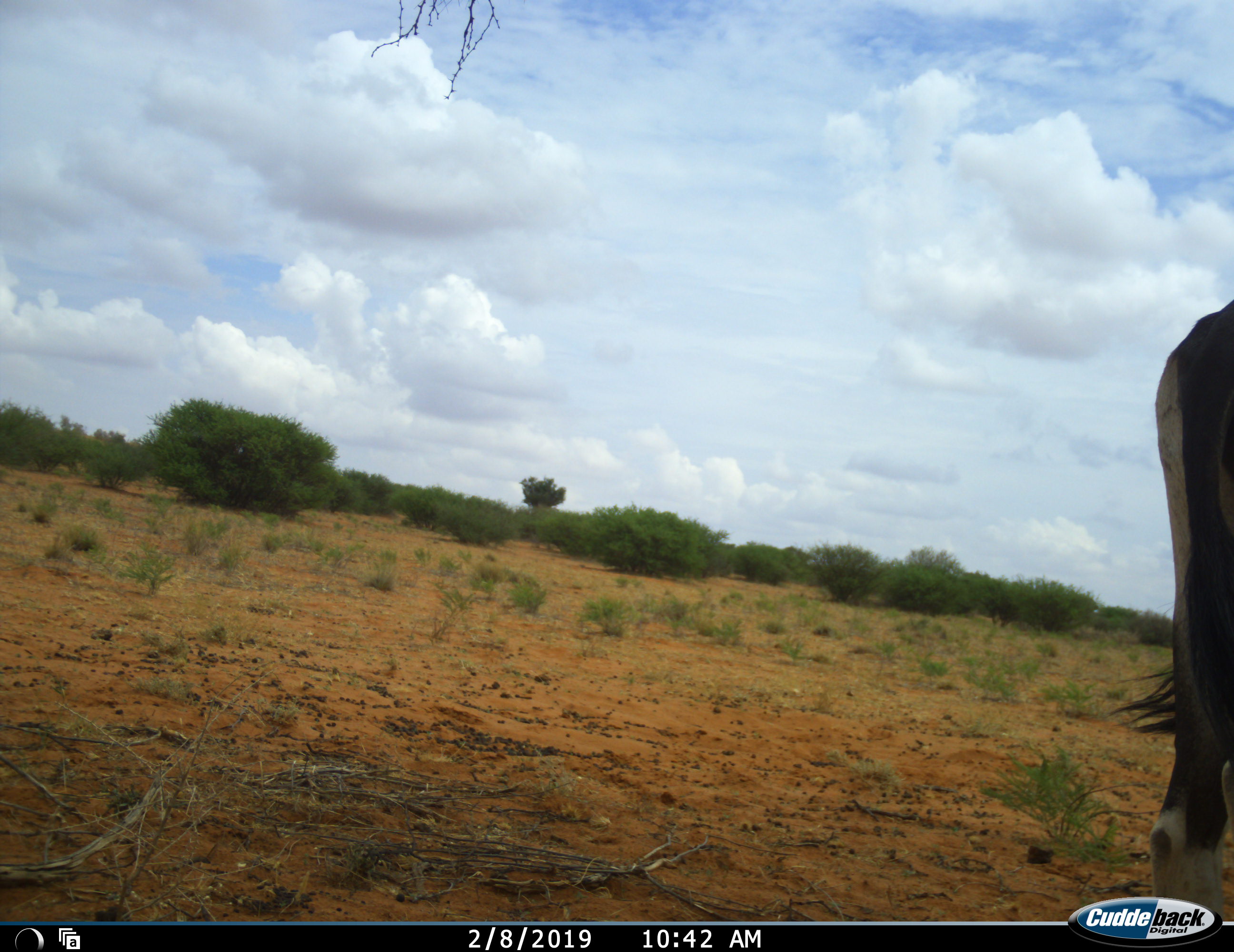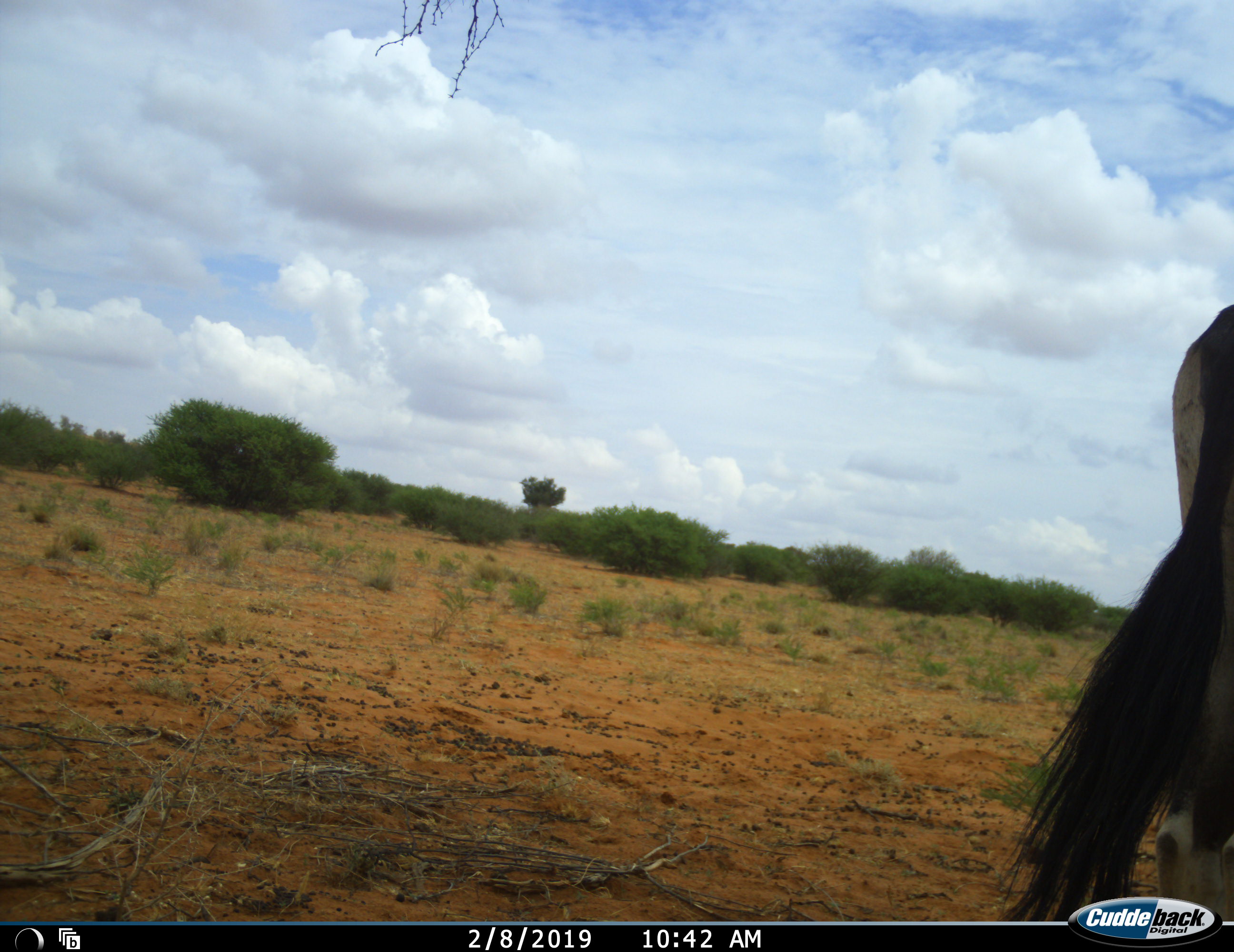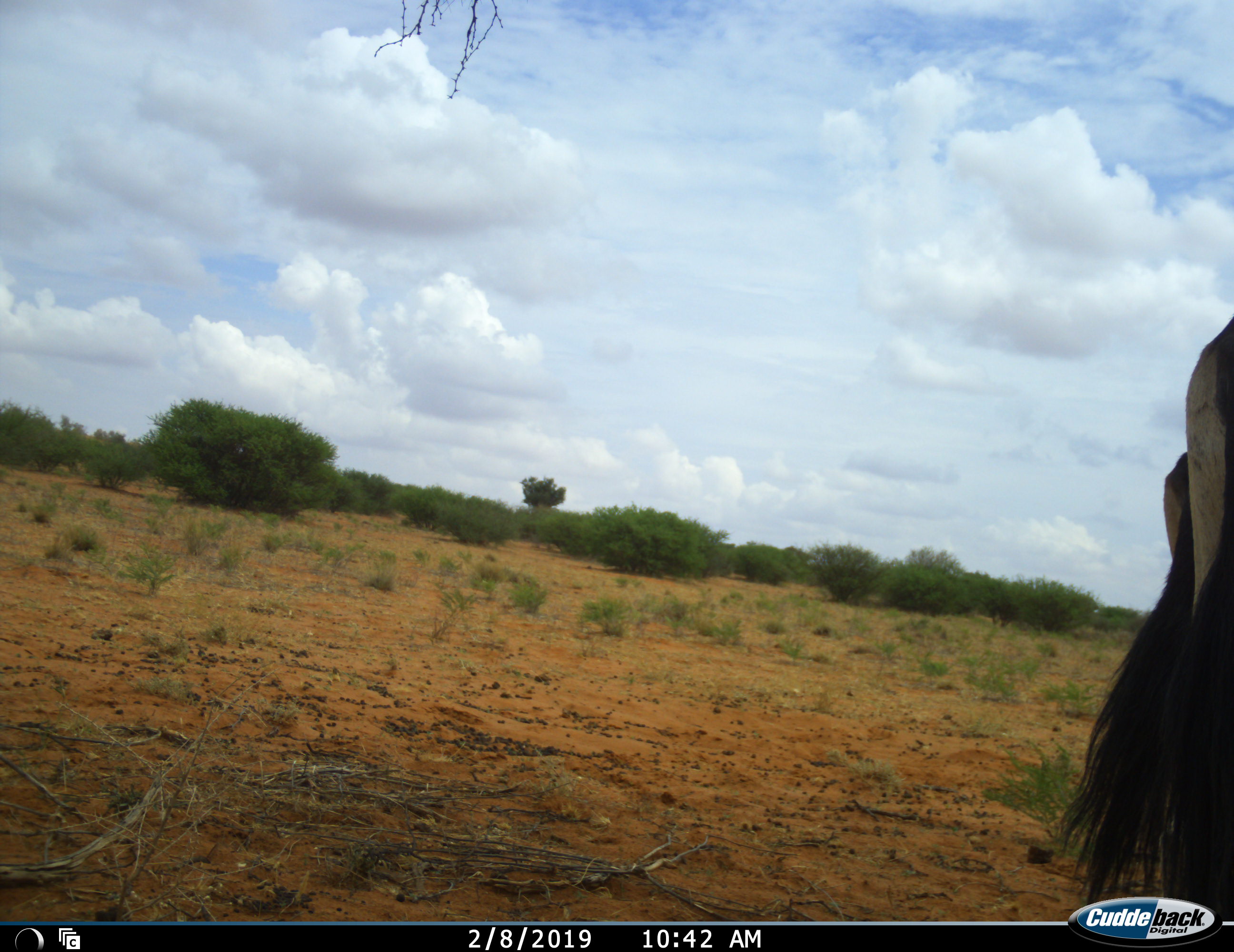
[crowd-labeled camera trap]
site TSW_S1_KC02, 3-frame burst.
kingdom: Animalia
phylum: Chordata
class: Mammalia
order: Artiodactyla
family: Bovidae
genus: Oryx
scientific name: Oryx gazella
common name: gemsbok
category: oryx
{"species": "oryx (gemsbok) (Oryx gazella)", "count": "1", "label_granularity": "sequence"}